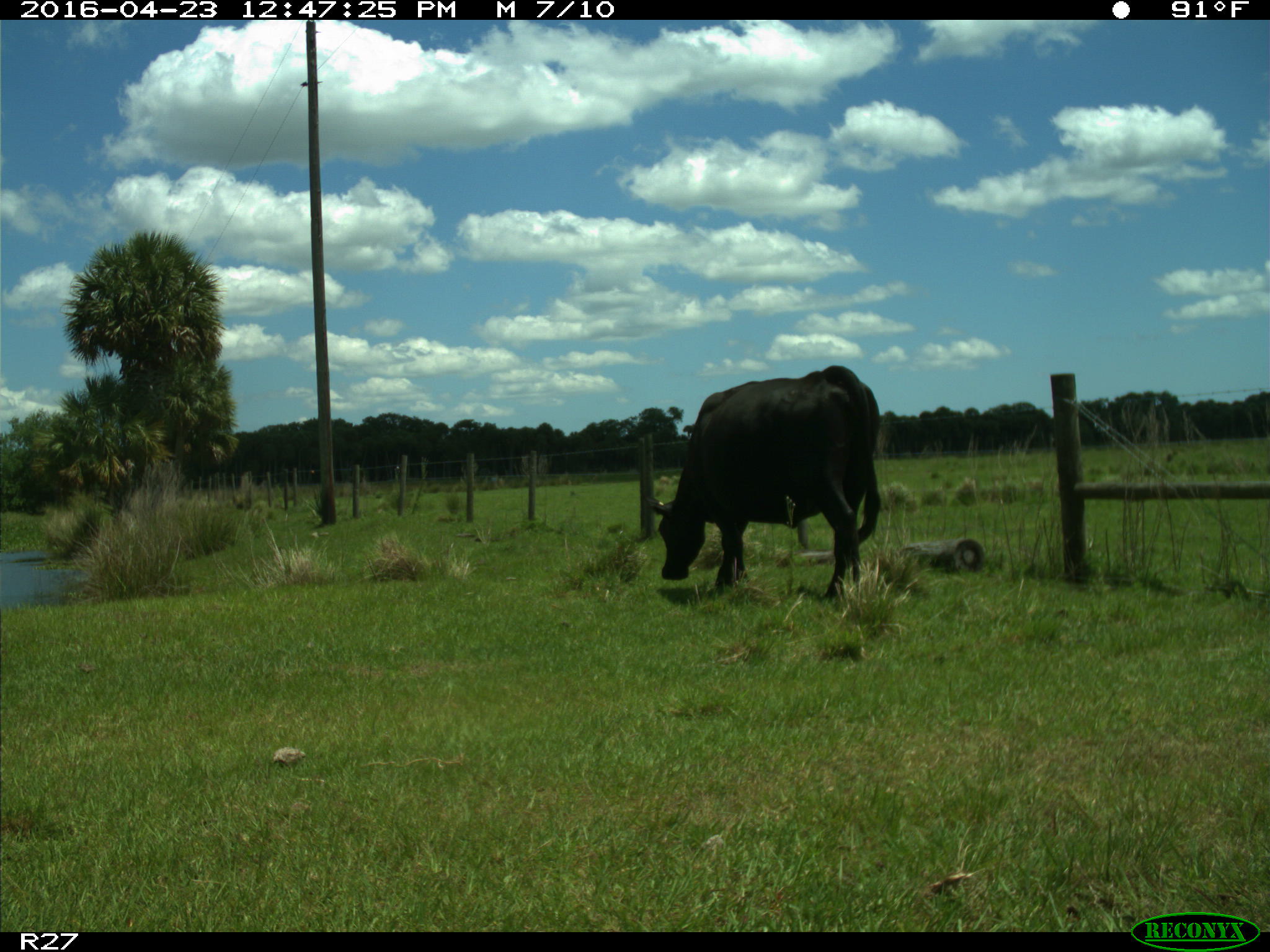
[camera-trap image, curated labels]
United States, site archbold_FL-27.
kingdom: Animalia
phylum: Chordata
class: Mammalia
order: Artiodactyla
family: Bovidae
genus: Bos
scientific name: Bos taurus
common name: domestic cow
Bos taurus (domestic cow).